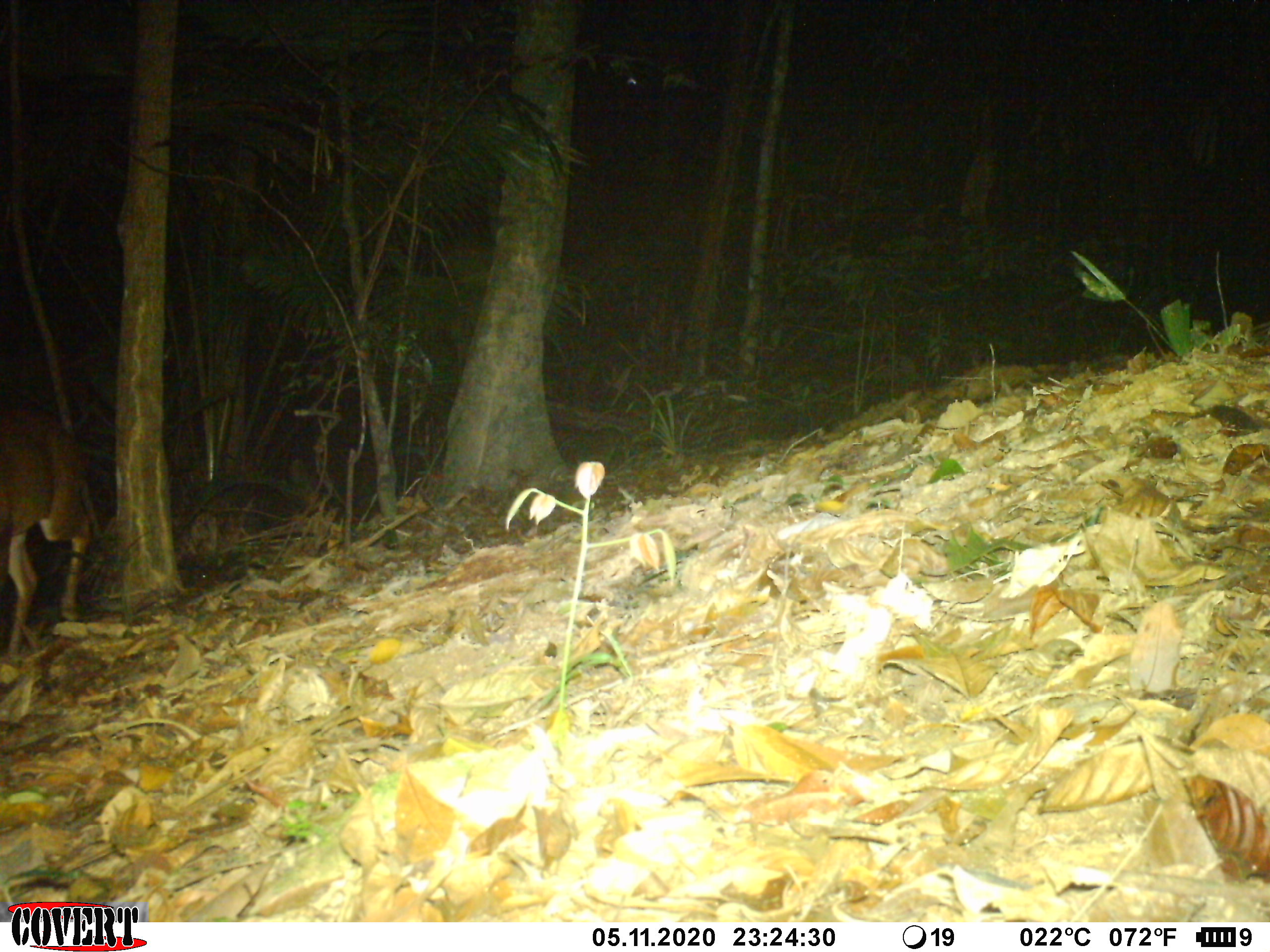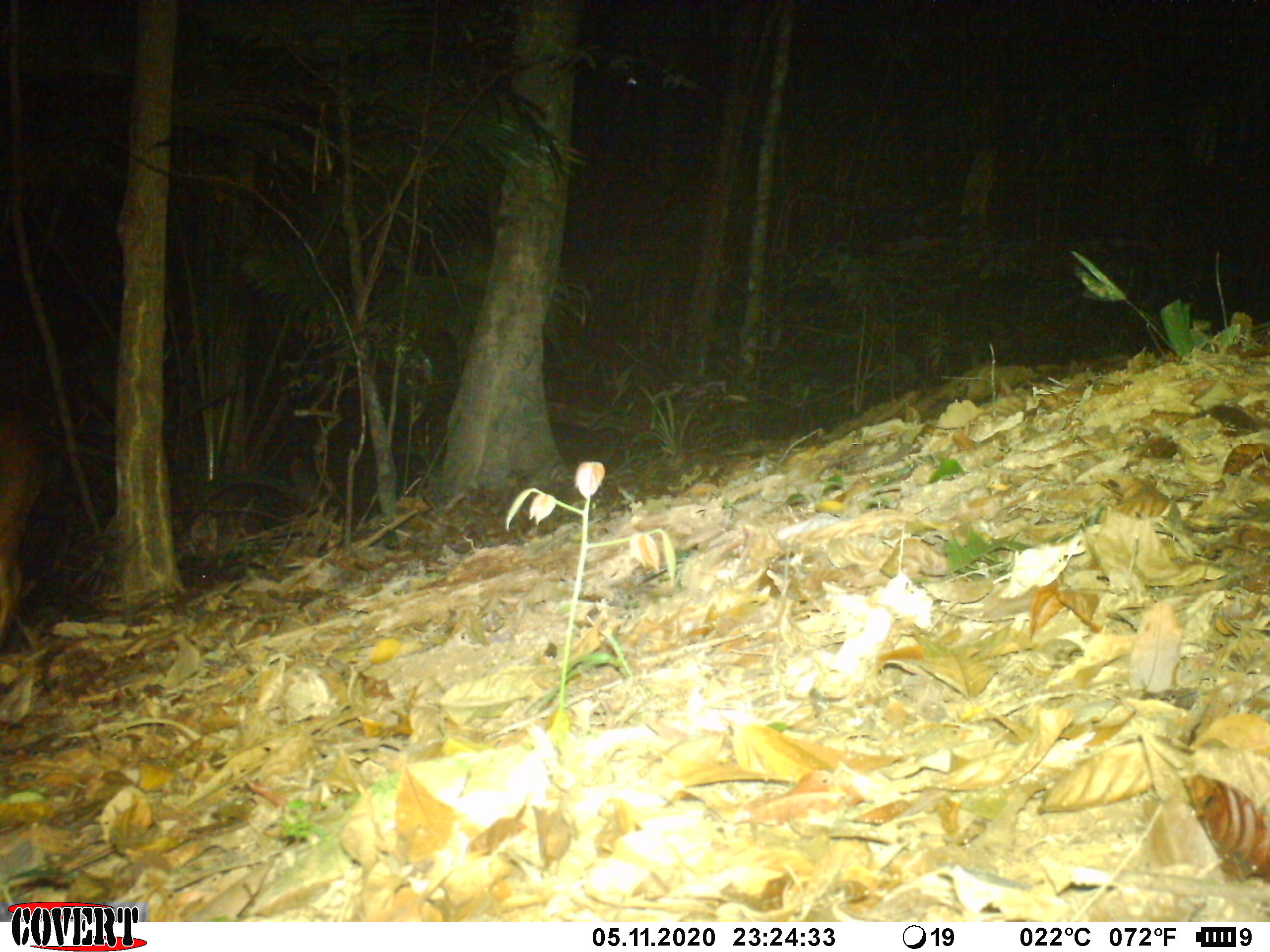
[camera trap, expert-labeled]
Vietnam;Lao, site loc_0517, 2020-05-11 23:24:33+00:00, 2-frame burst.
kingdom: Animalia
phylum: Chordata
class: Mammalia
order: Artiodactyla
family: Cervidae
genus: Muntiacus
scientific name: Muntiacus vuquangensis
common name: large-antlered muntjac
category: large antlered muntjac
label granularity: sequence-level